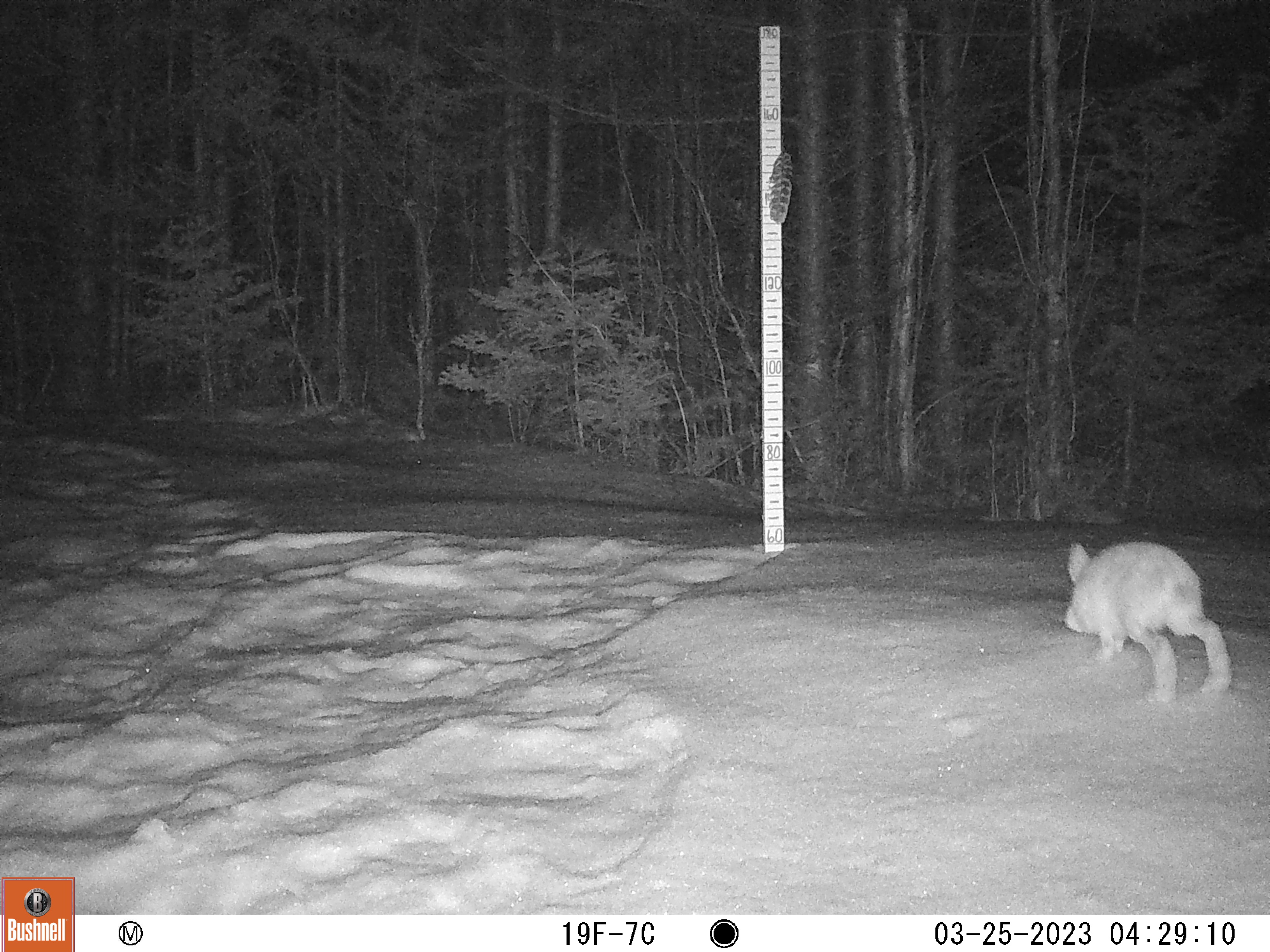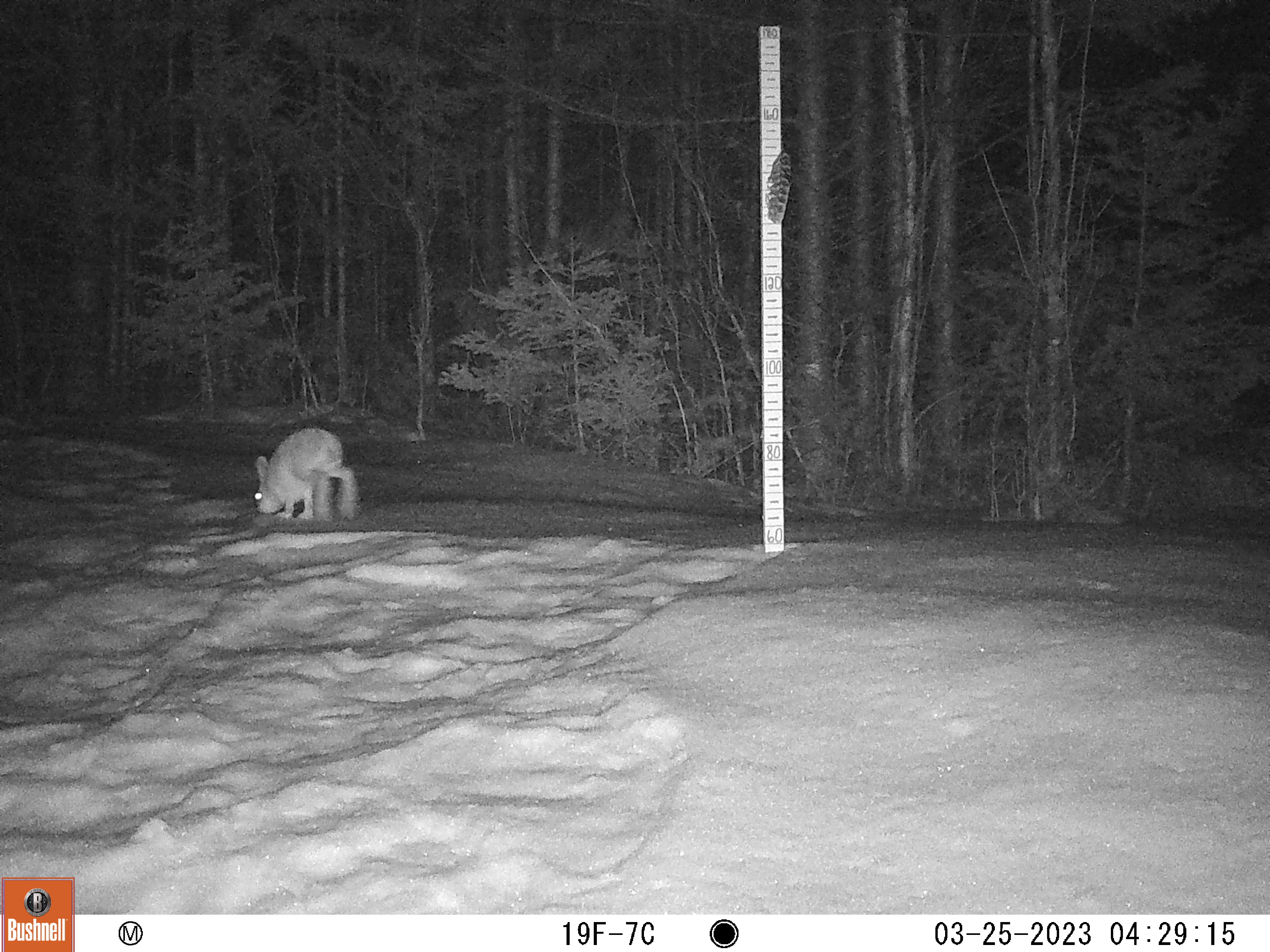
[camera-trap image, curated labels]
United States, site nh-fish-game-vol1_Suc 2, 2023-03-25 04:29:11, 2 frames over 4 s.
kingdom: Animalia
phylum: Chordata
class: Mammalia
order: Lagomorpha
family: Leporidae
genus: Lepus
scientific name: Lepus americanus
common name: snowshoe hare